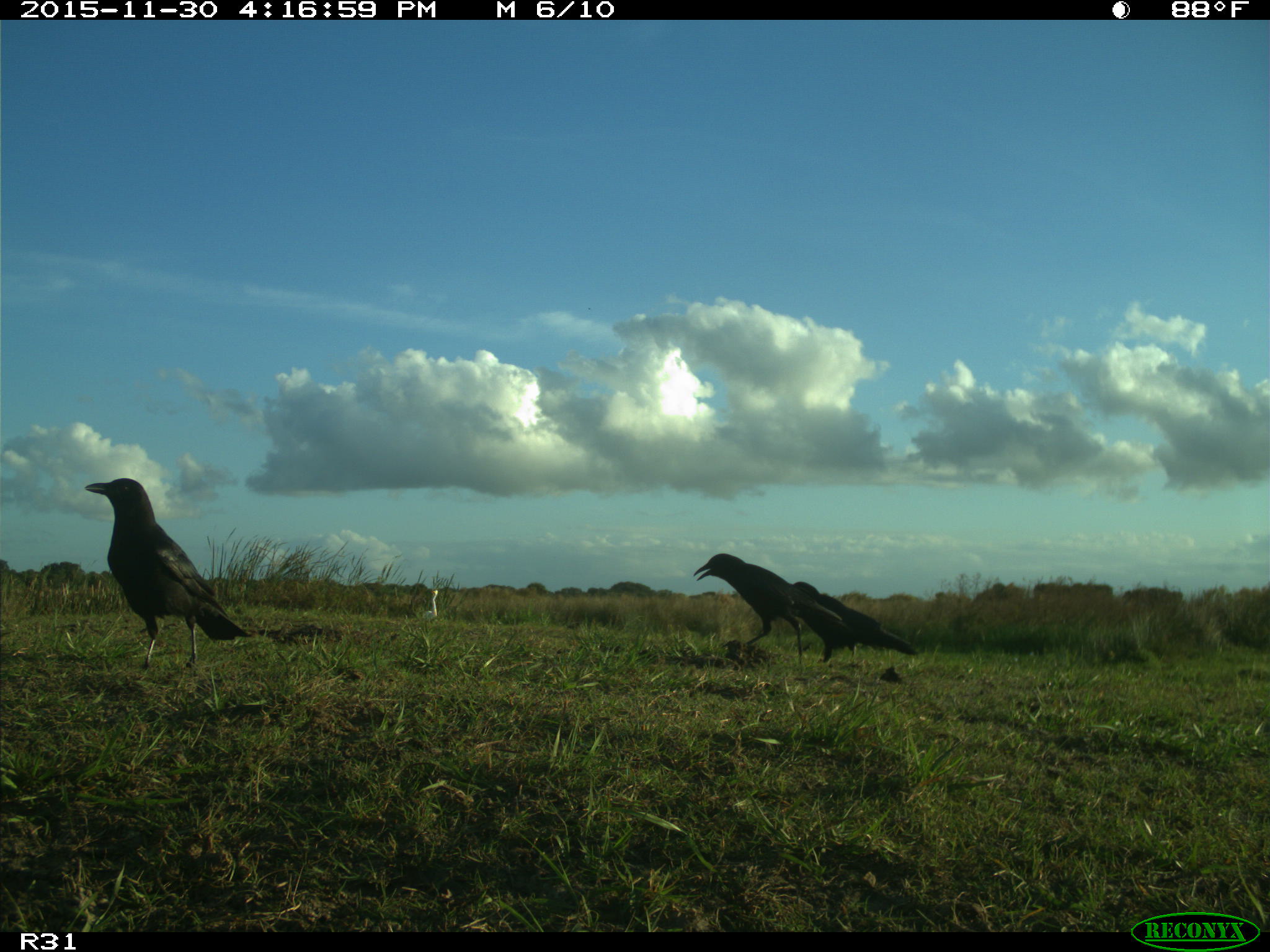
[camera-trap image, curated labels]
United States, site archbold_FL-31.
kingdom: Animalia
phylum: Chordata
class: Aves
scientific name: Aves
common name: birds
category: unidentified bird